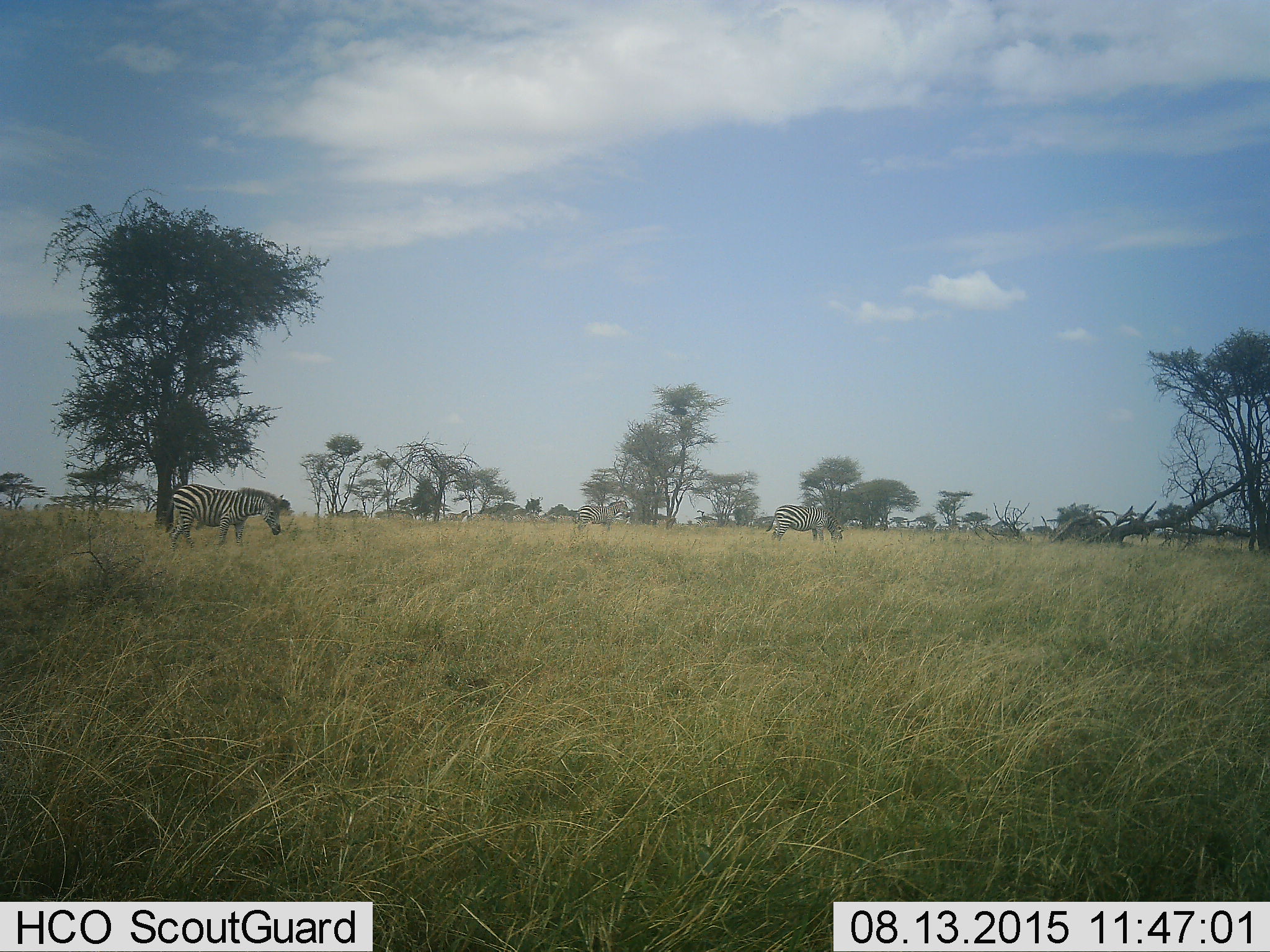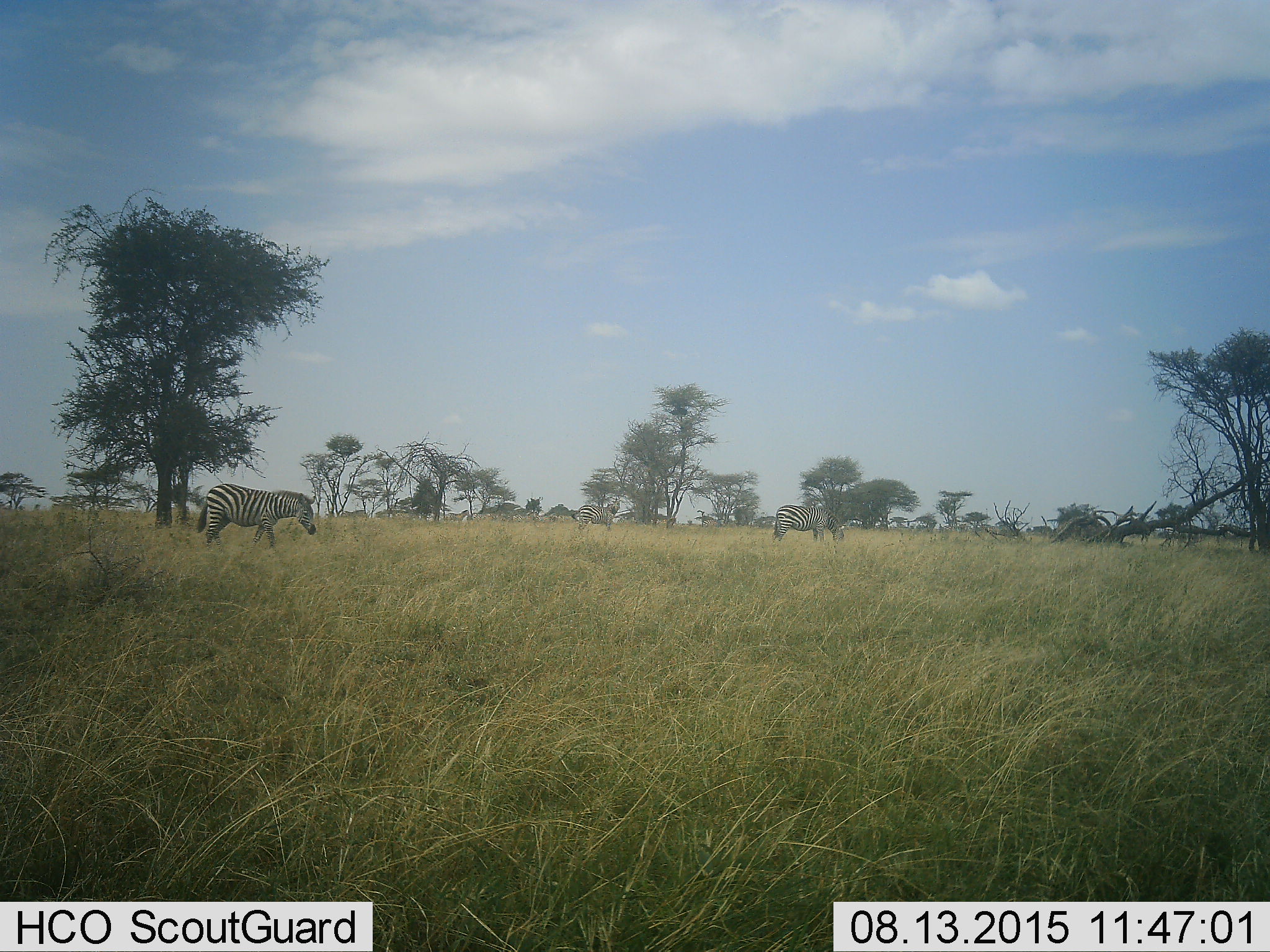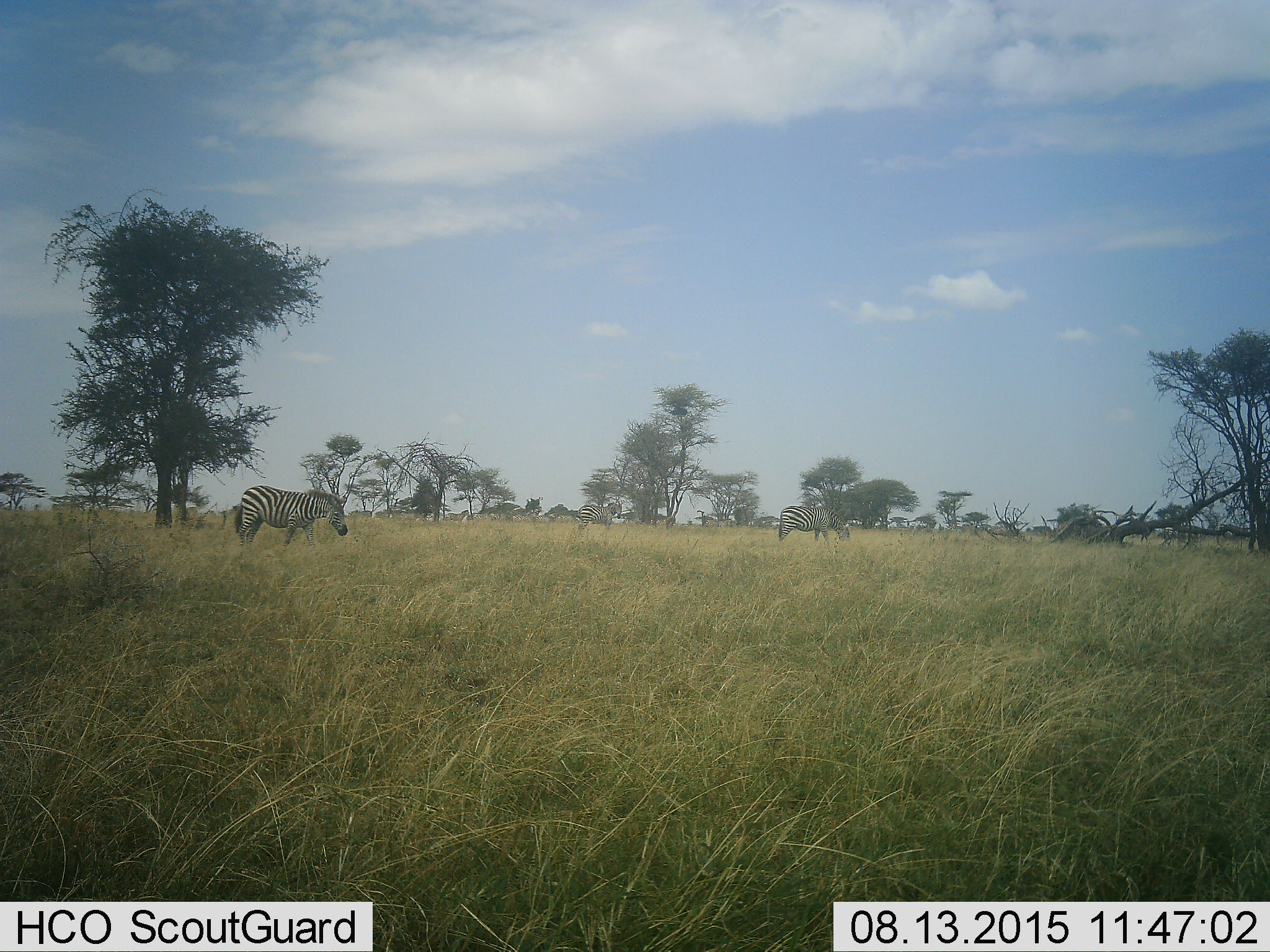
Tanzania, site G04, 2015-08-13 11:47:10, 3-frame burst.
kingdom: Animalia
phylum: Chordata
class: Mammalia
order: Perissodactyla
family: Equidae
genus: Equus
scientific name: Equus quagga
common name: plains zebra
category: zebra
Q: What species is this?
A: Zebra (plains zebra) (Equus quagga).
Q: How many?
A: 4.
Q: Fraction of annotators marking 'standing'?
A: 63%.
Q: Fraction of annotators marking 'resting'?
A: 5%.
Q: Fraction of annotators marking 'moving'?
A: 53%.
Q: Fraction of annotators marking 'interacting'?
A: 0%.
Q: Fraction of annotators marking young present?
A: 21%.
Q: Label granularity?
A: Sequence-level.